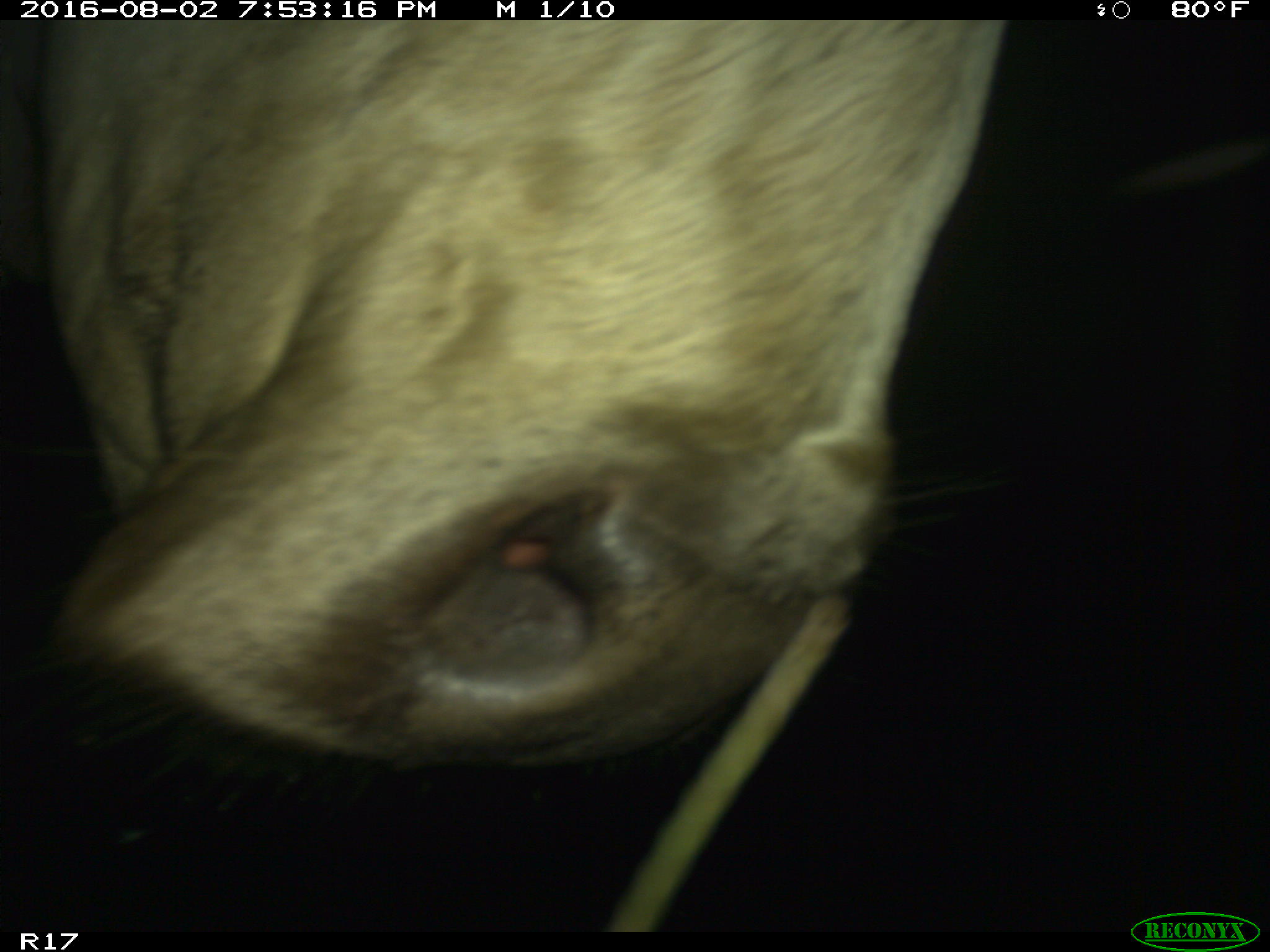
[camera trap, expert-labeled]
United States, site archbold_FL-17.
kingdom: Animalia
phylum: Chordata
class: Mammalia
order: Artiodactyla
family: Bovidae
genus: Bos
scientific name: Bos taurus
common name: domestic cow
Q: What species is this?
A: Bos taurus (domestic cow).